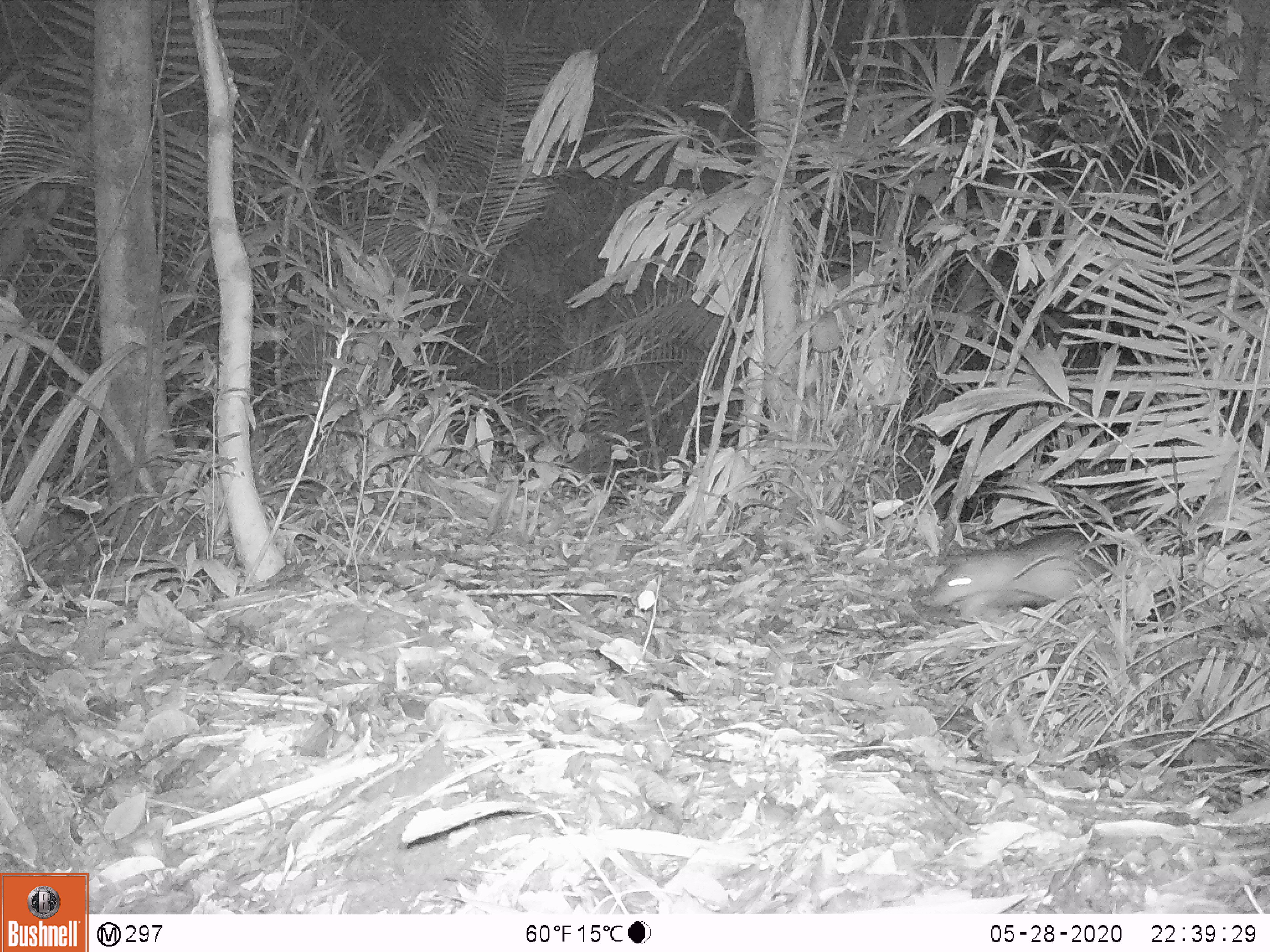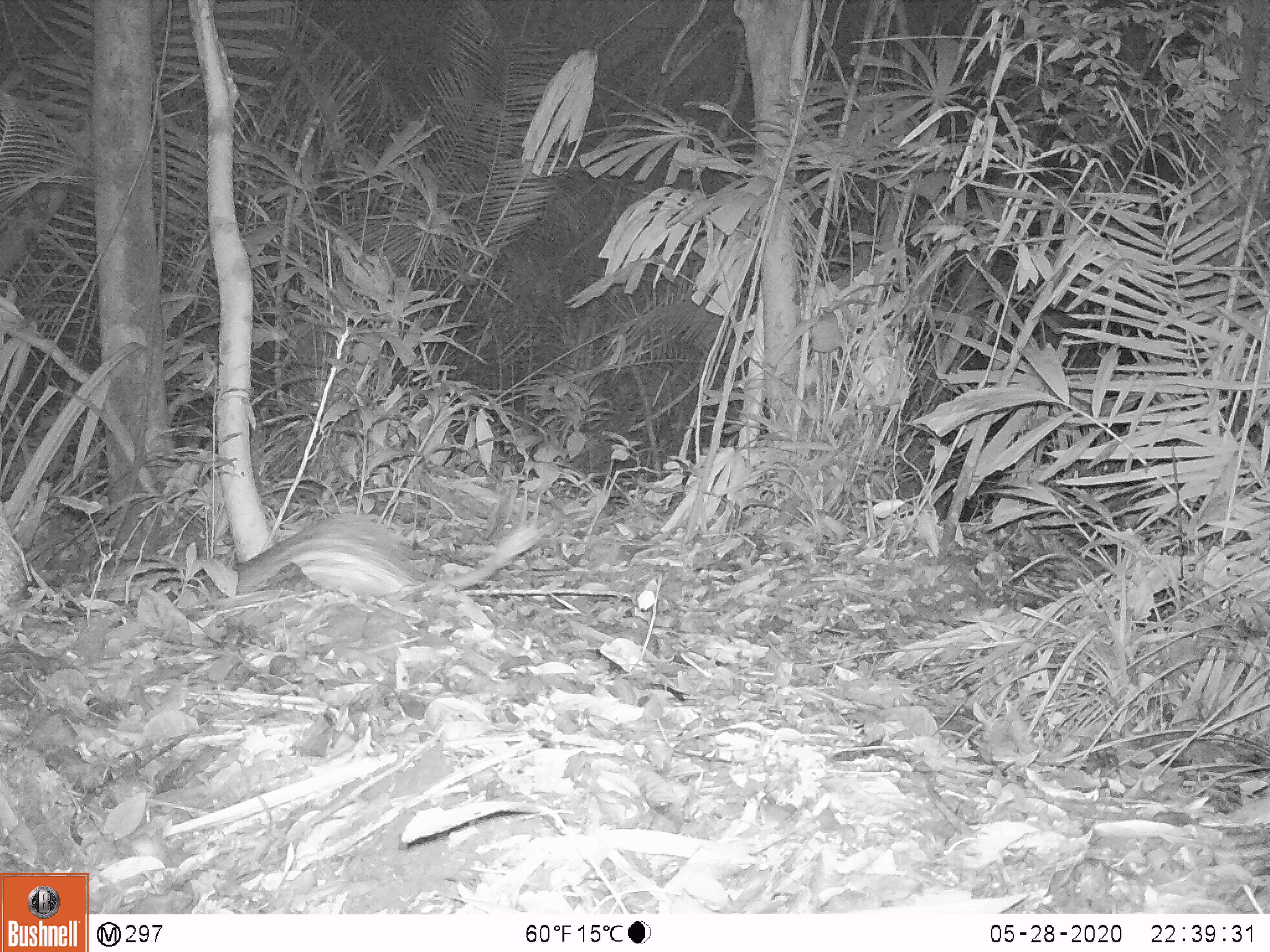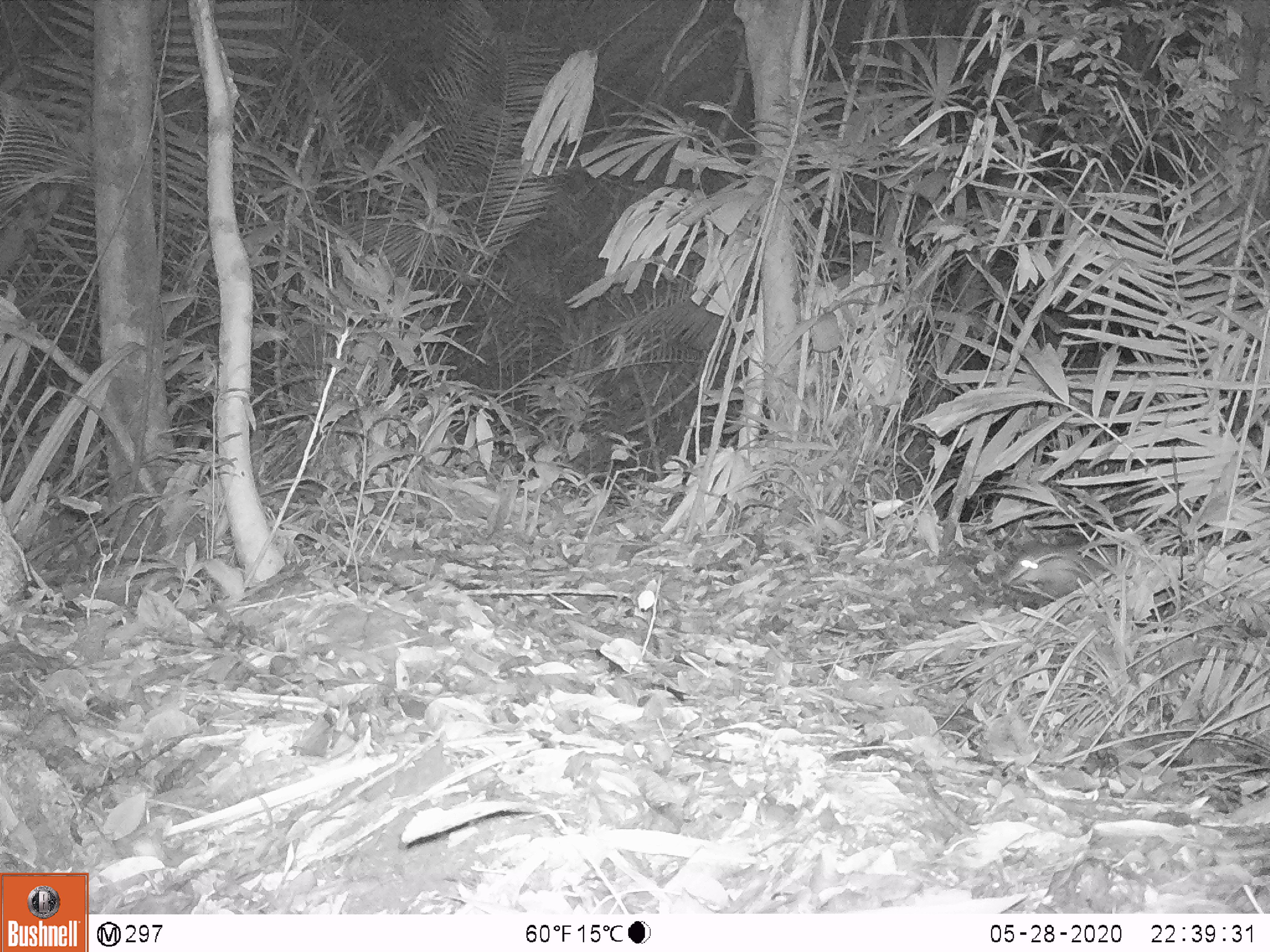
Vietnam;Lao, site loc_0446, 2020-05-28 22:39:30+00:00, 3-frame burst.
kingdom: Animalia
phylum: Chordata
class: Mammalia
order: Rodentia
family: Hystricidae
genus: Atherurus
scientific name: Atherurus macrourus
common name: asiatic brush-tailed porcupine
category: asiatic brush tailed porcupine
Asiatic brush tailed porcupine (asiatic brush-tailed porcupine) (Atherurus macrourus). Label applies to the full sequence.